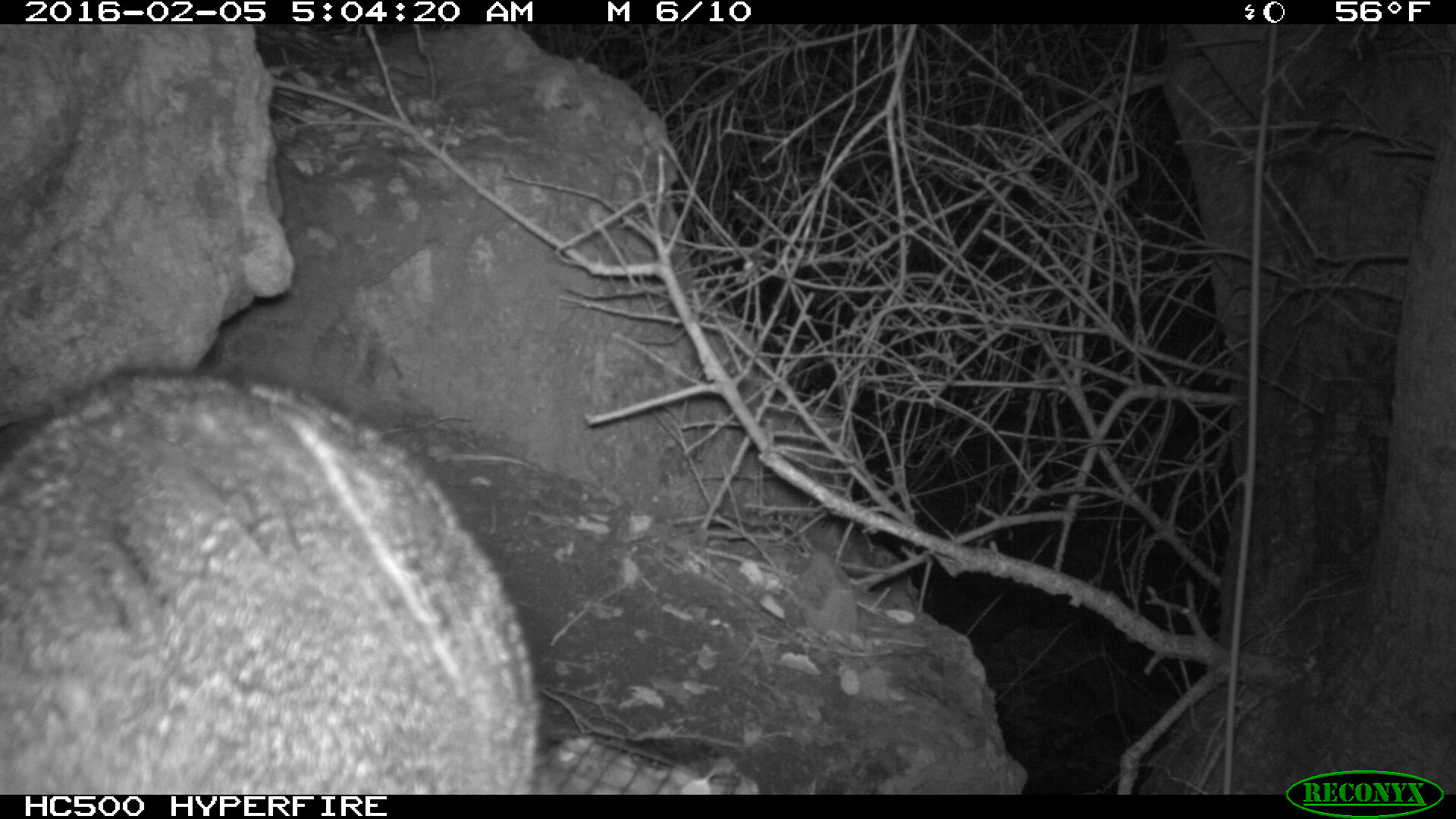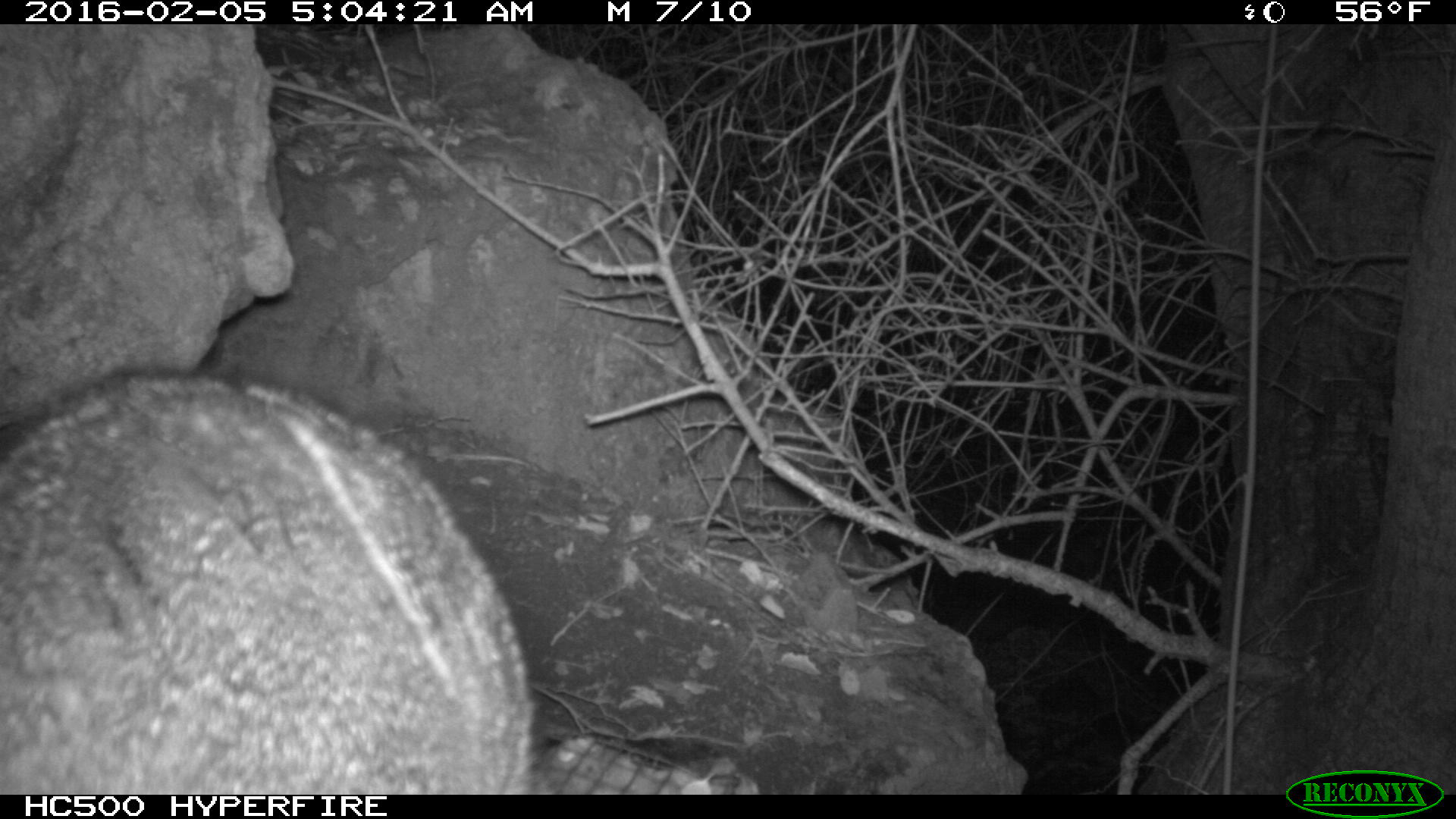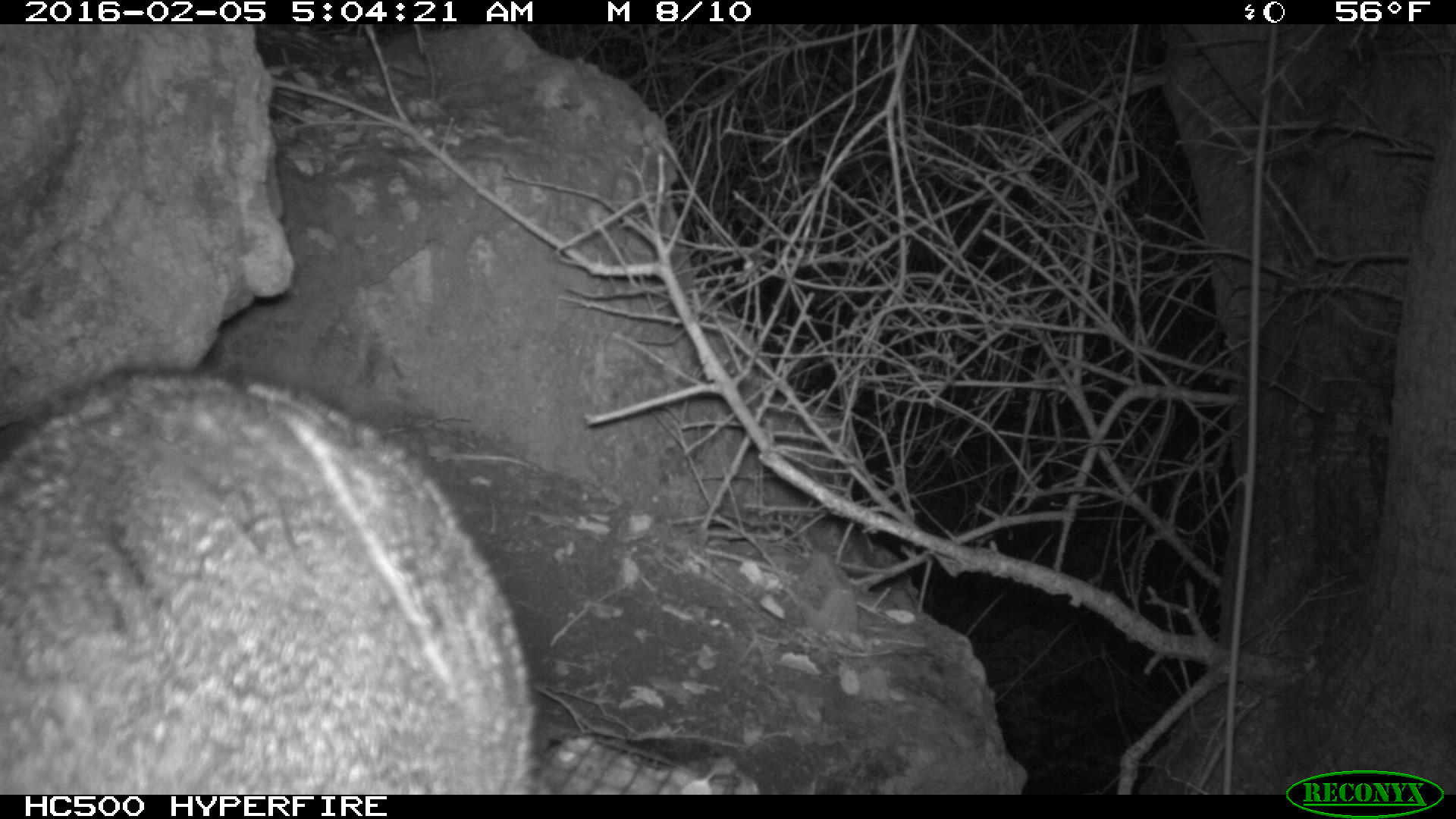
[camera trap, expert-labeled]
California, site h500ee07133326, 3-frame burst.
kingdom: Animalia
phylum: Chordata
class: Mammalia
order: Carnivora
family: Canidae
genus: Urocyon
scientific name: Urocyon littoralis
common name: island fox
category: fox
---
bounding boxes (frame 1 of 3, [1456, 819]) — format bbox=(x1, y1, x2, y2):
fox: bbox=(0, 370, 540, 794)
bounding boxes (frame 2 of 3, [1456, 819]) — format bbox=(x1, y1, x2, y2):
fox: bbox=(0, 378, 532, 792)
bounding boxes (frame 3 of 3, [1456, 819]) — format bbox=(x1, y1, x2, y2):
fox: bbox=(0, 369, 548, 793)